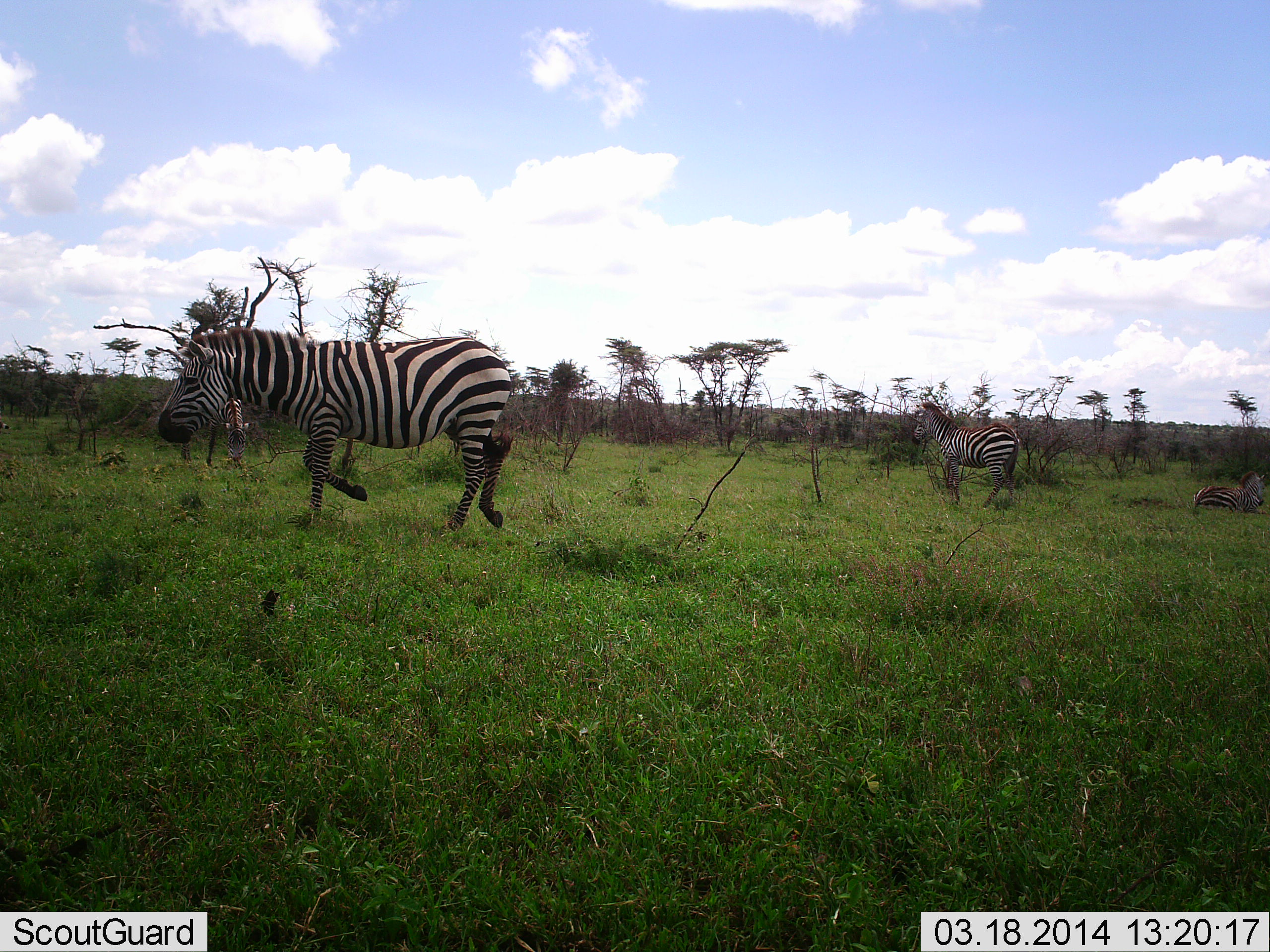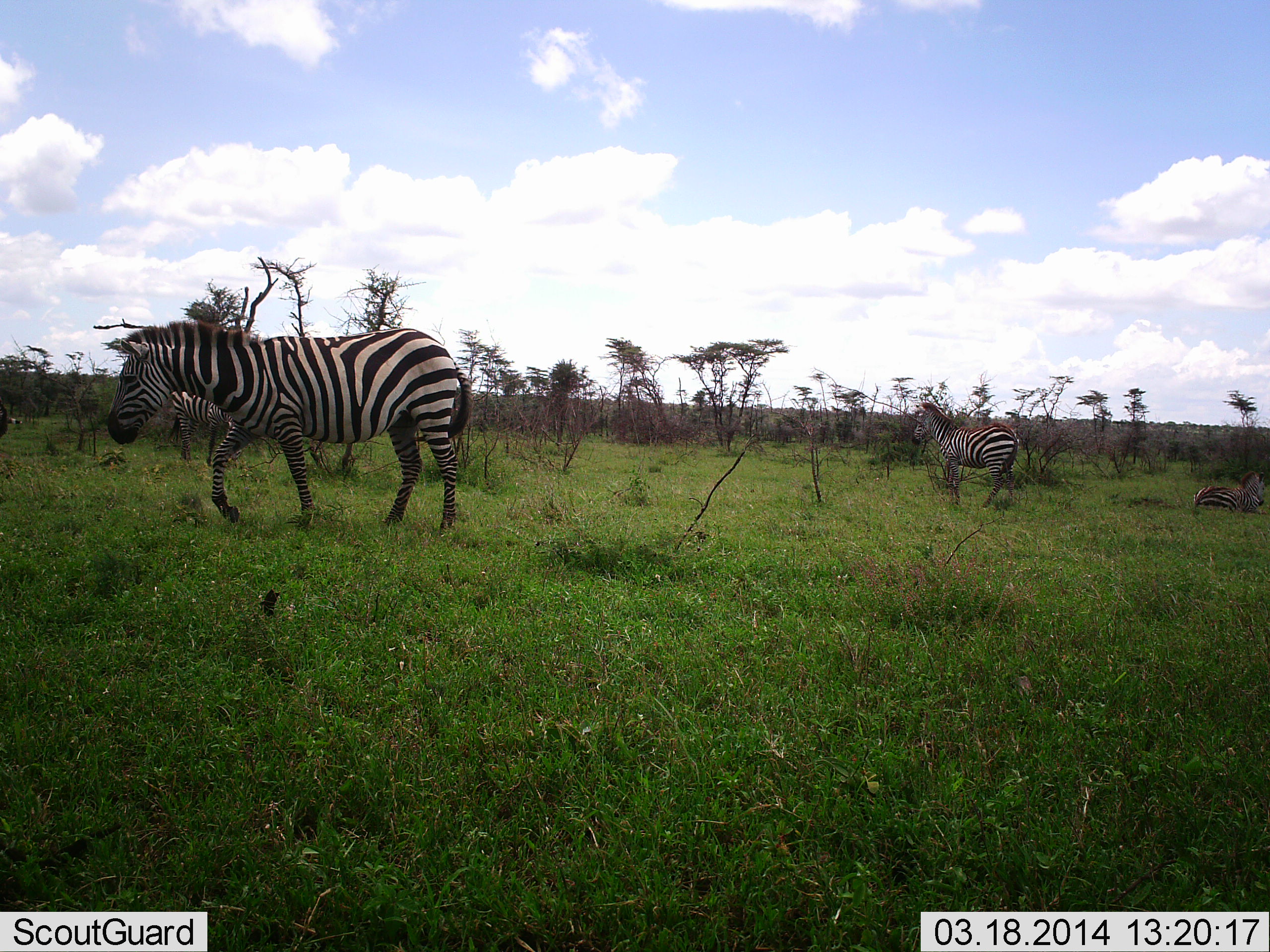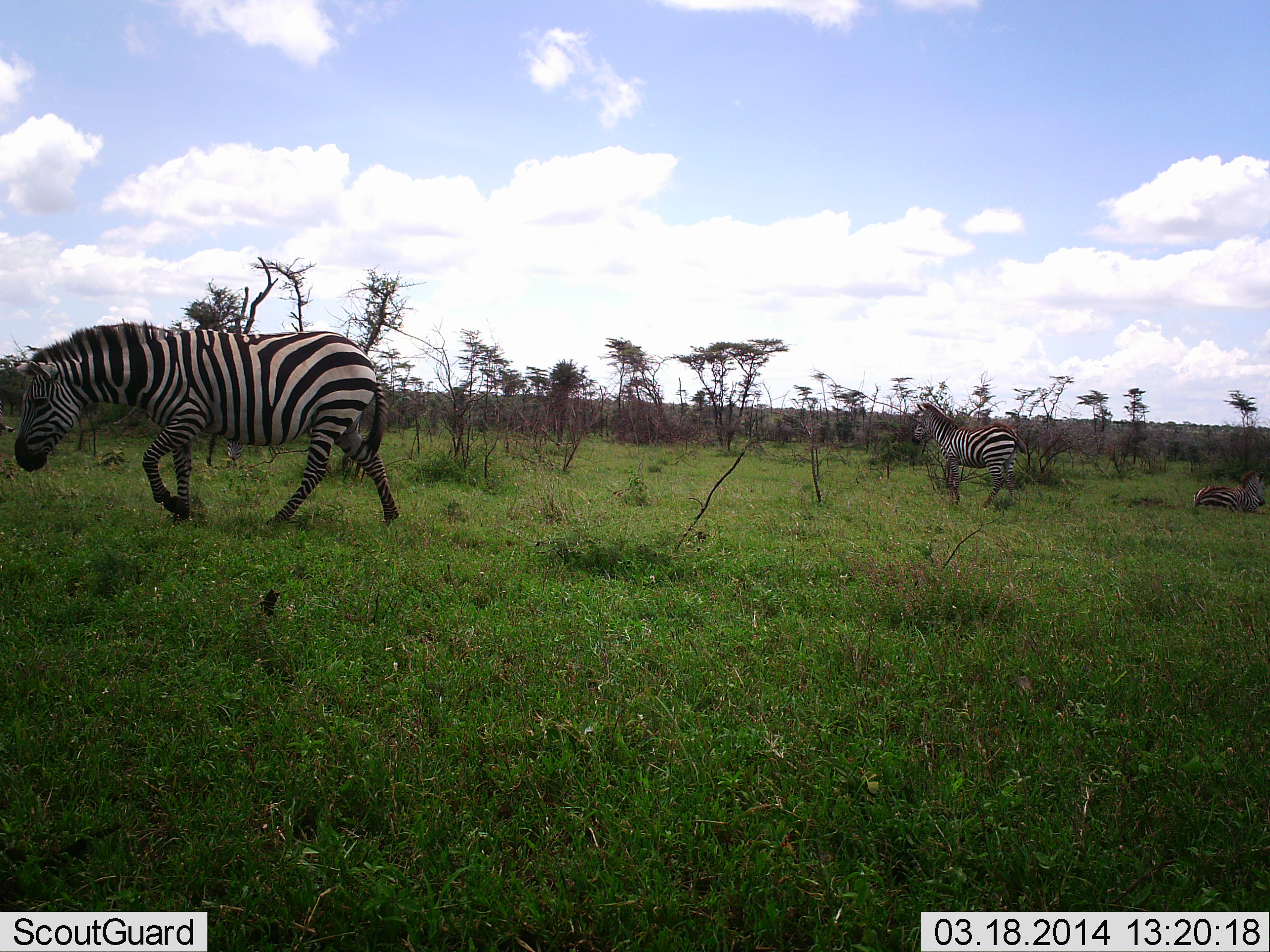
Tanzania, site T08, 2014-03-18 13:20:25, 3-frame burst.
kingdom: Animalia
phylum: Chordata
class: Mammalia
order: Perissodactyla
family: Equidae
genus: Equus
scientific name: Equus quagga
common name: plains zebra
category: zebra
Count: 4.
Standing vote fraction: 70%.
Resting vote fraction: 90%.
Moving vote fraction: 100%.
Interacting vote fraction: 0%.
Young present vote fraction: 10%.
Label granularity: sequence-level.